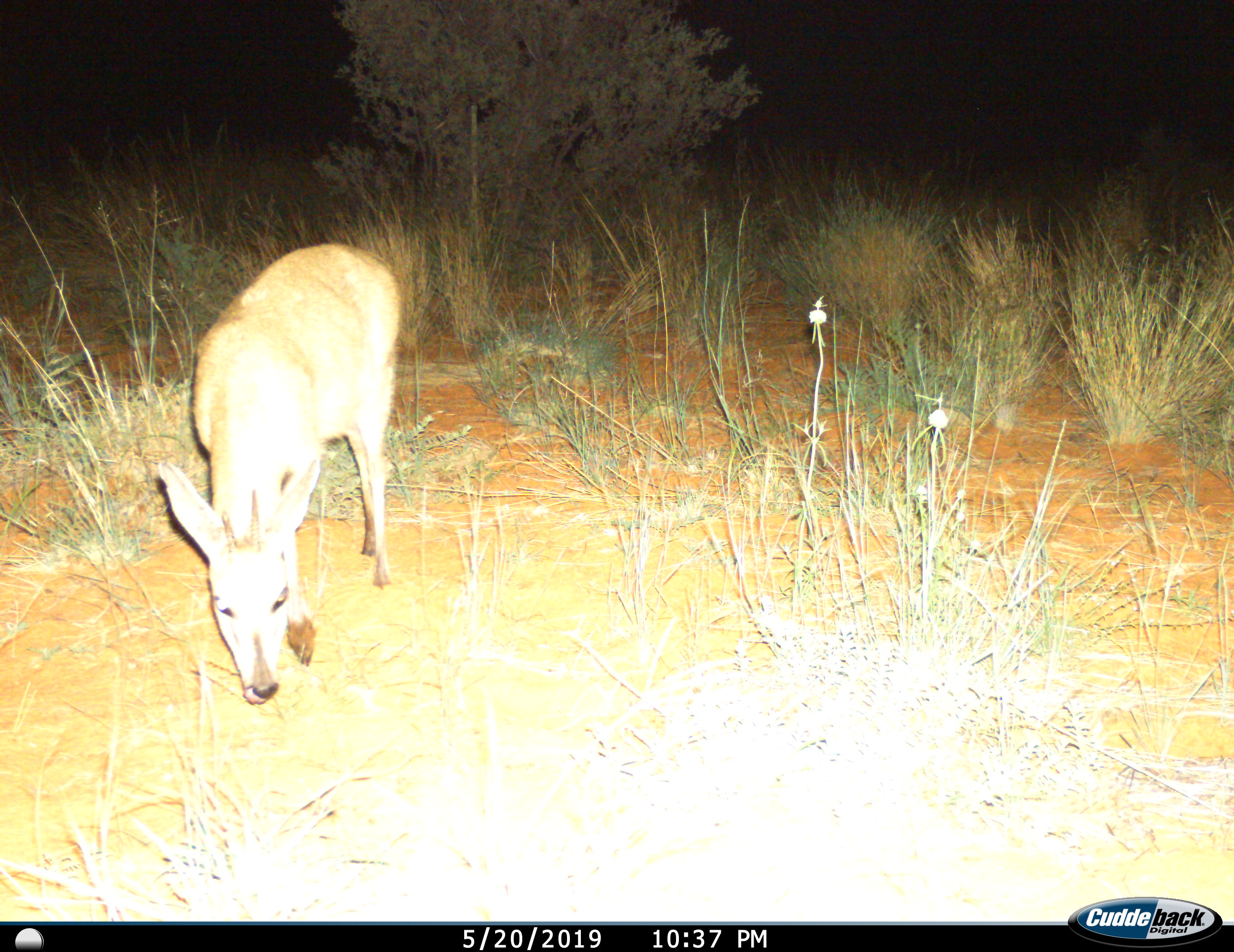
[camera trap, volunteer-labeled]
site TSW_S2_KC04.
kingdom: Animalia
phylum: Chordata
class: Mammalia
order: Artiodactyla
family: Bovidae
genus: Sylvicapra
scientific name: Sylvicapra grimmia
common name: common duiker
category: duikercommongrey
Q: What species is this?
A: Duikercommongrey (common duiker) (Sylvicapra grimmia).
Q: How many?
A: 1.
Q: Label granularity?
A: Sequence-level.